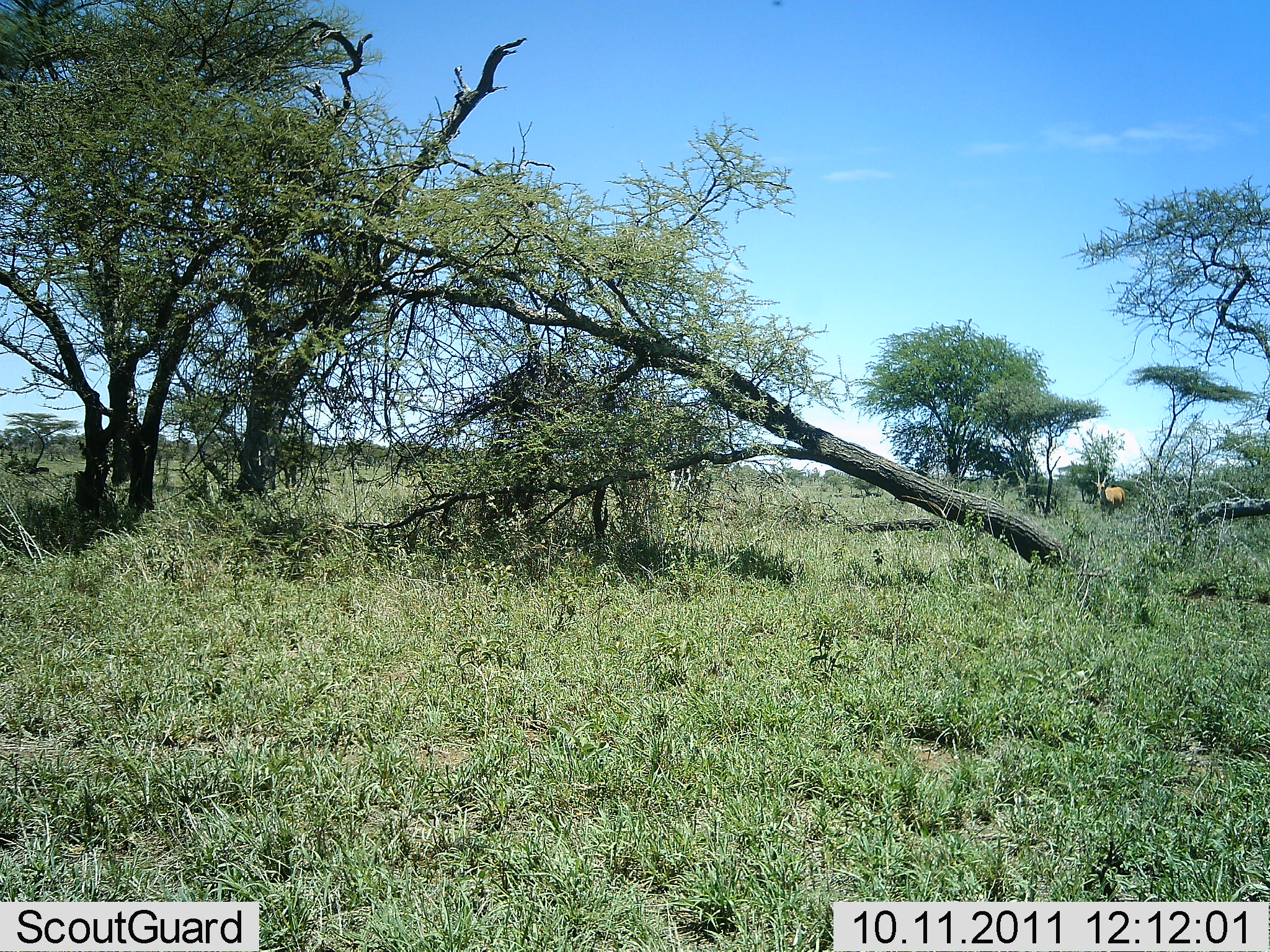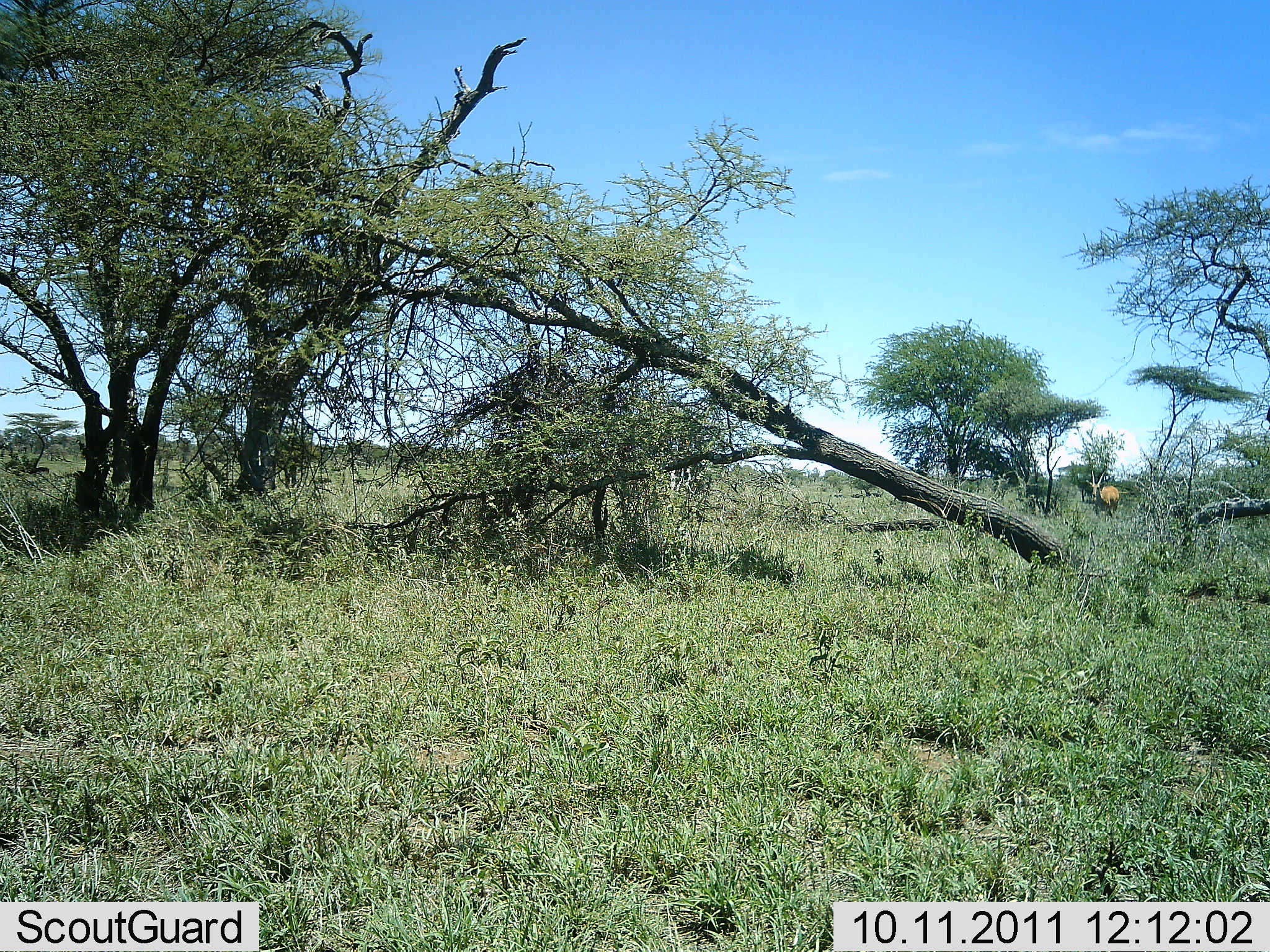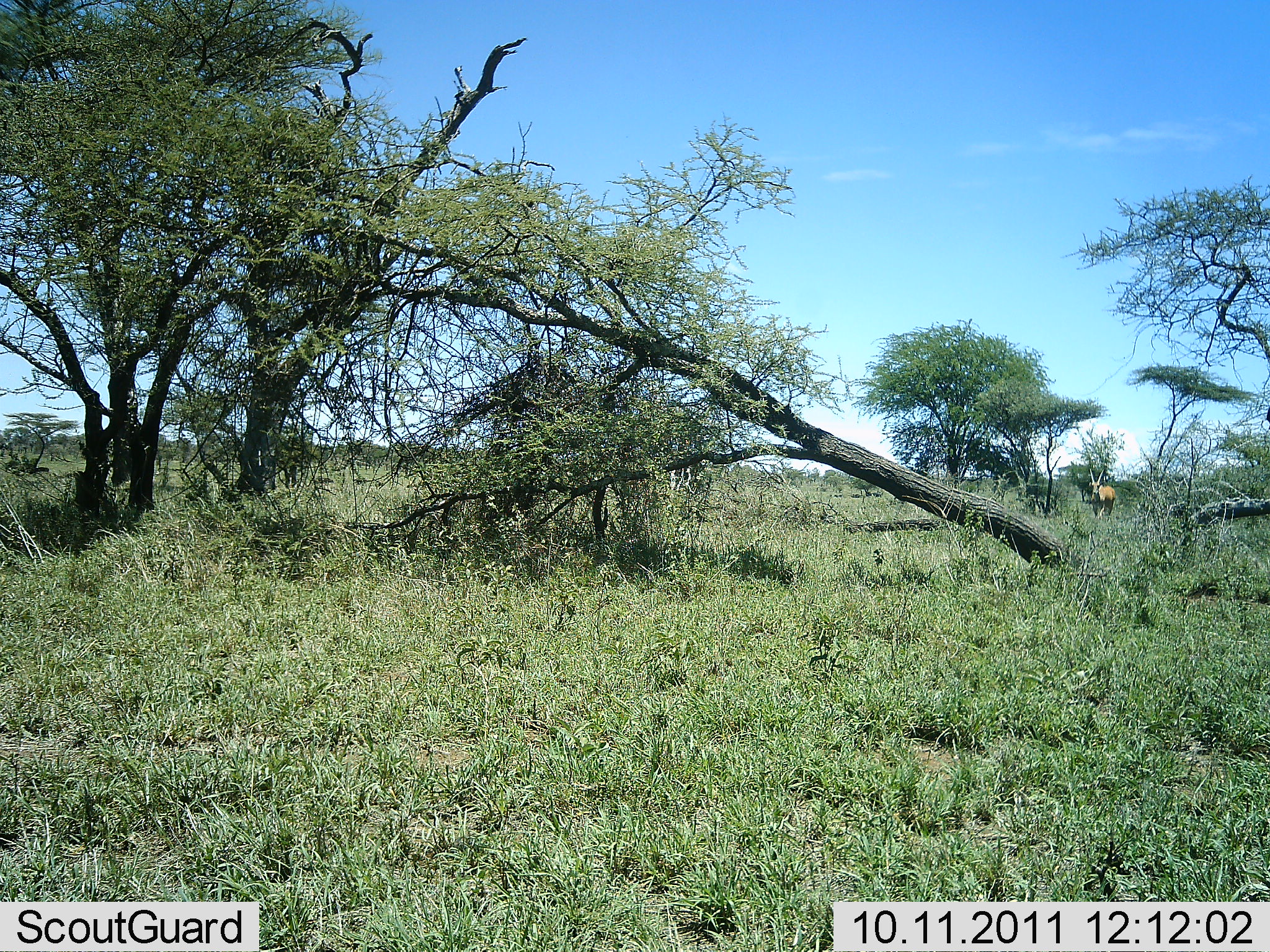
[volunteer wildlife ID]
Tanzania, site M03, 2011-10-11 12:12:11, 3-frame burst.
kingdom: Animalia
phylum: Chordata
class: Mammalia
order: Artiodactyla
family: Bovidae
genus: Nanger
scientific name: Nanger granti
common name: grant's gazelle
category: gazellegrants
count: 1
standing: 17%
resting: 0%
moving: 83%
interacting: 0%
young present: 0%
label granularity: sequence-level